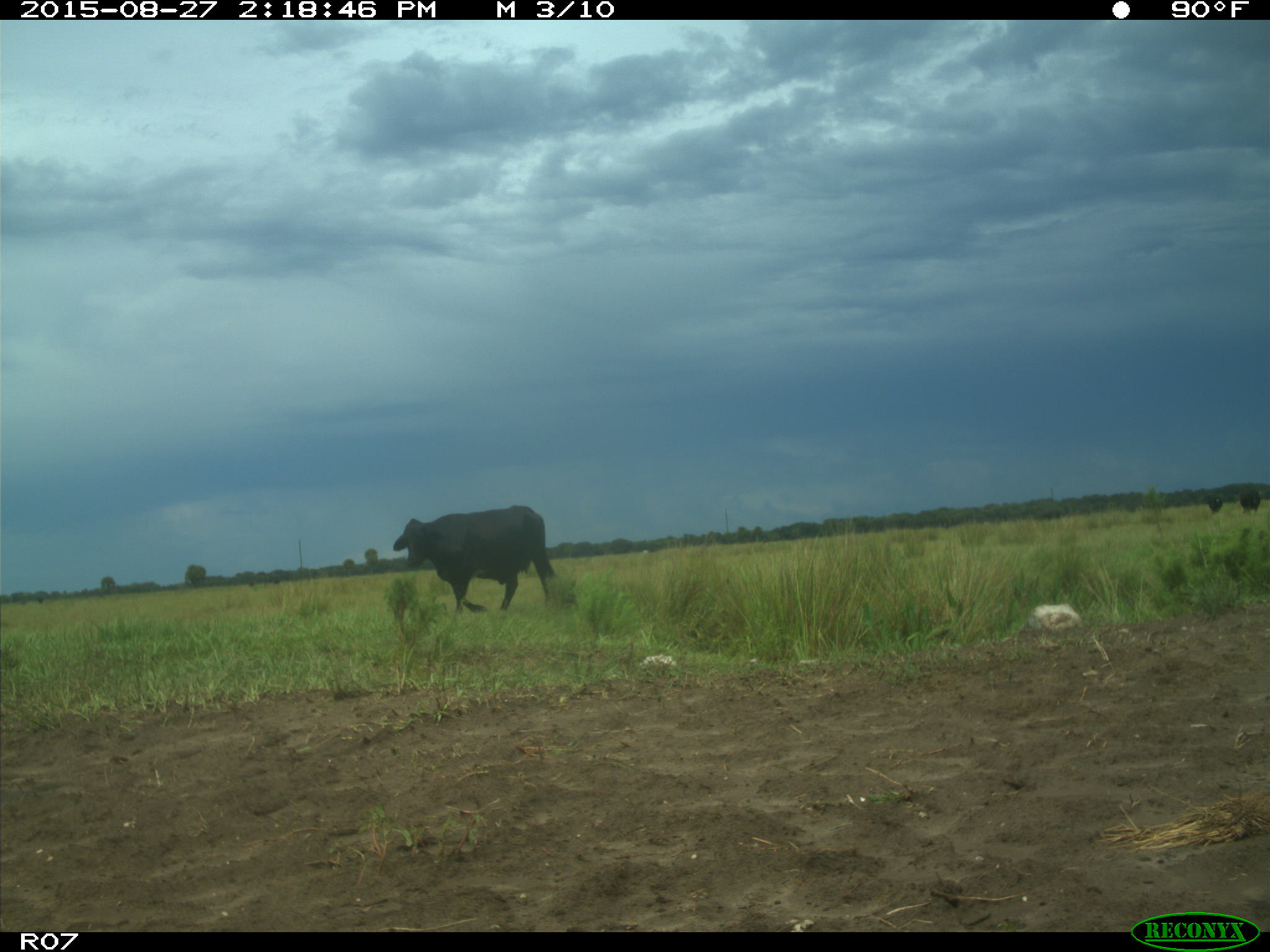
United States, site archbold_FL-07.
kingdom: Animalia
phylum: Chordata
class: Mammalia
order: Artiodactyla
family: Bovidae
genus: Bos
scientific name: Bos taurus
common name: domestic cow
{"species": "Bos taurus (domestic cow)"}